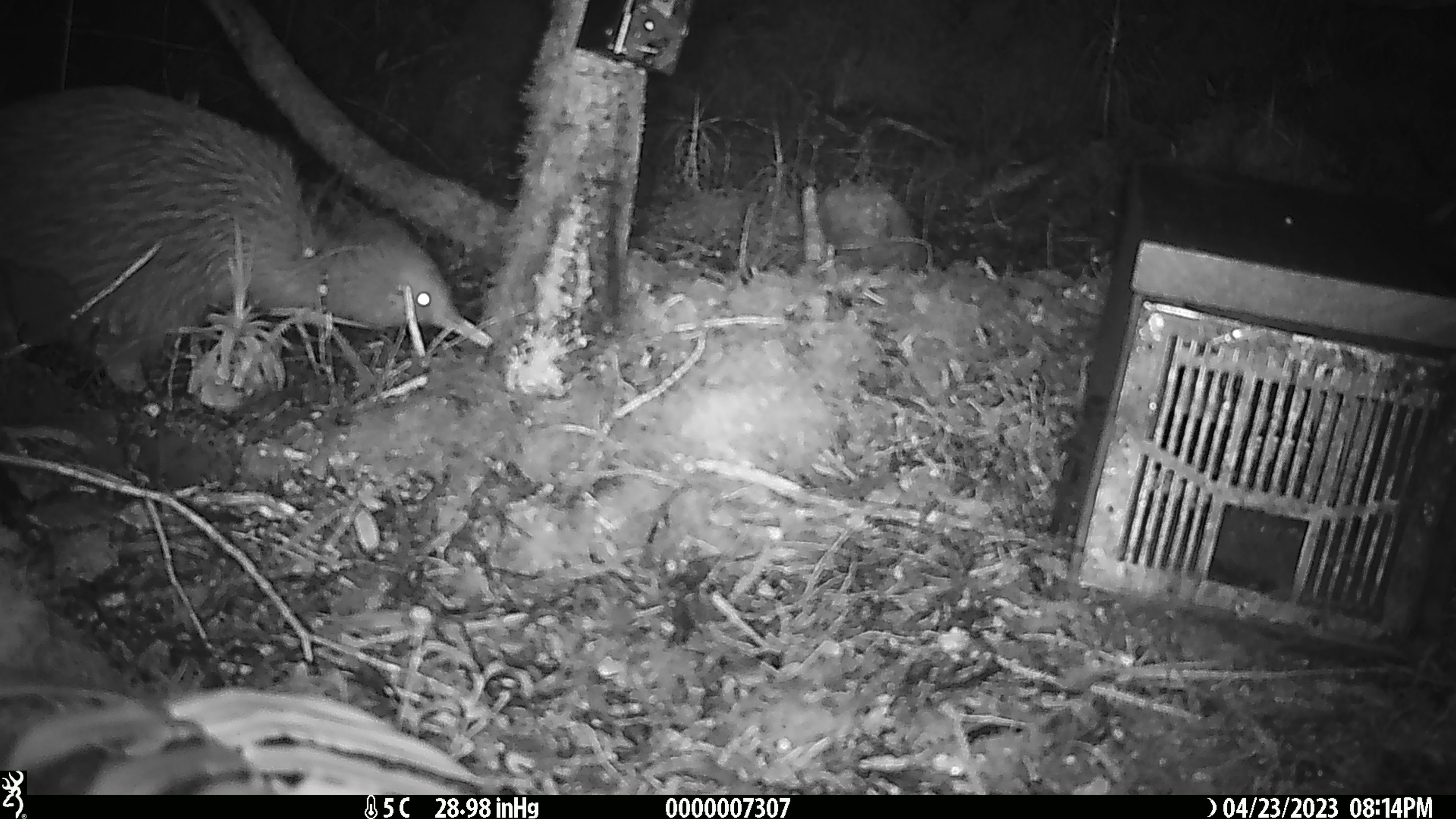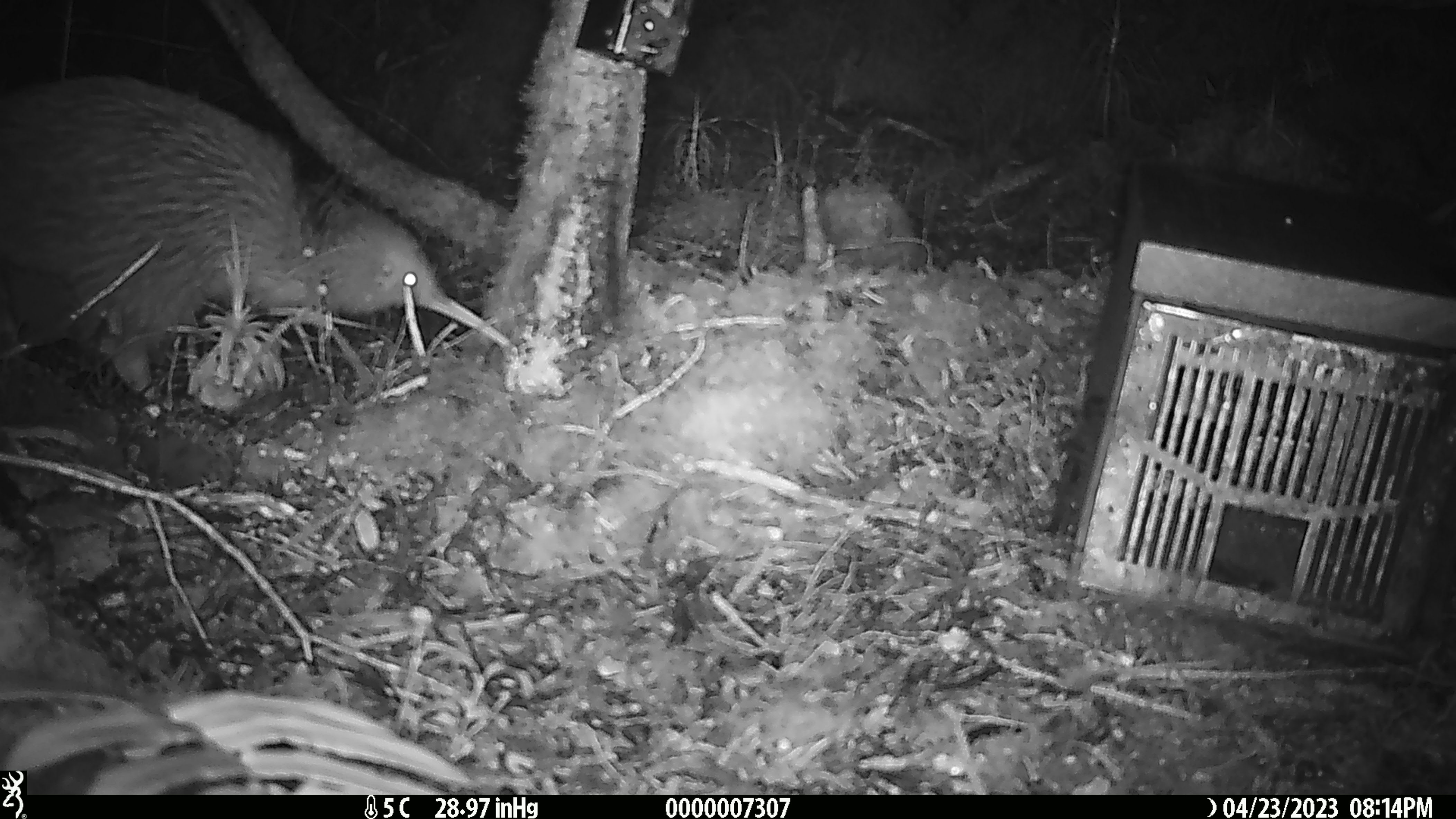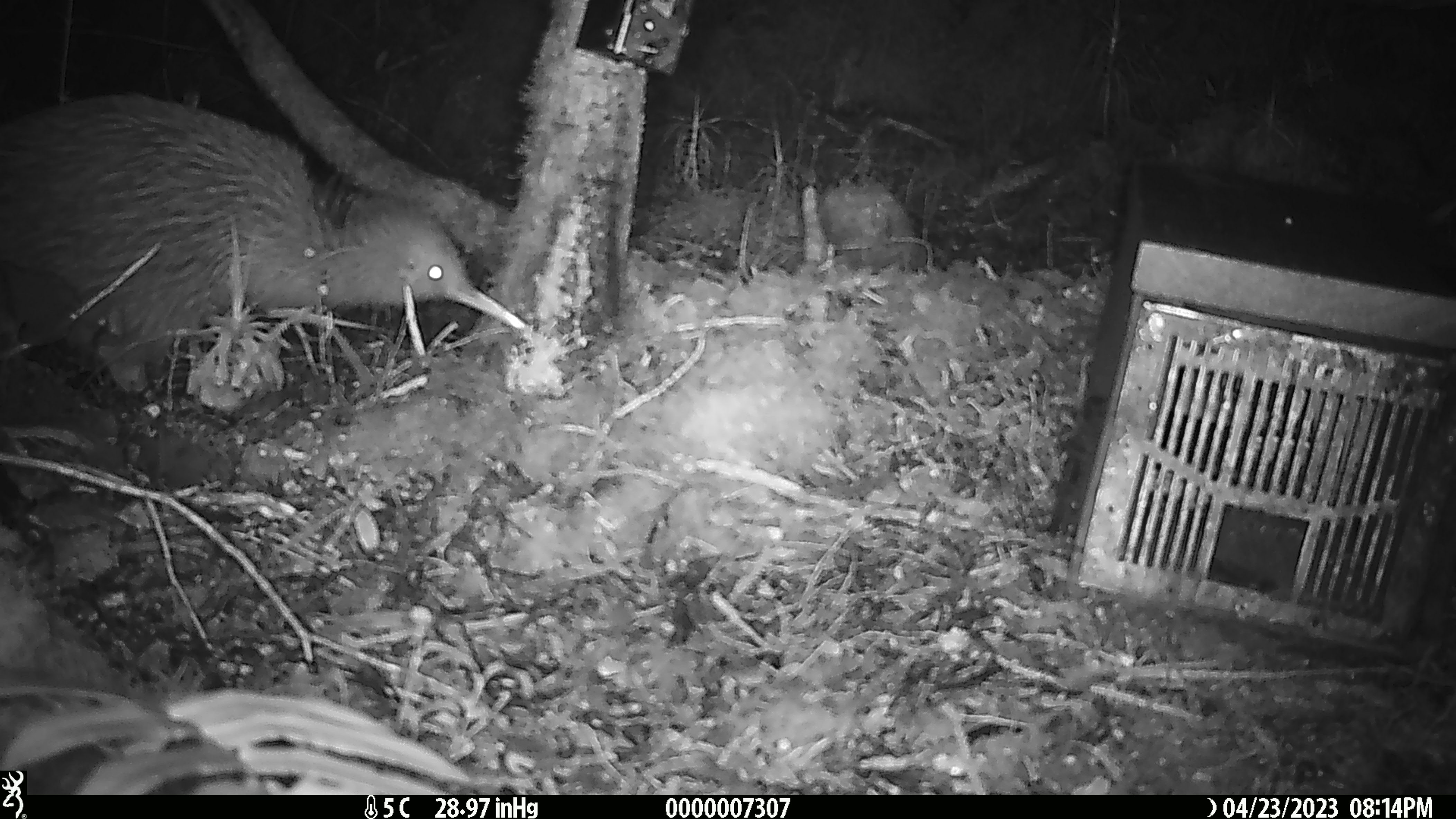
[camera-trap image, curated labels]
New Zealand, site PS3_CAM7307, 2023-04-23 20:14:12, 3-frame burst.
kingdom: Animalia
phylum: Chordata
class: Aves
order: Apterygiformes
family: Apterygidae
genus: Apteryx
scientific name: Apteryx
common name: kiwi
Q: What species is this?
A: Kiwi (Apteryx).